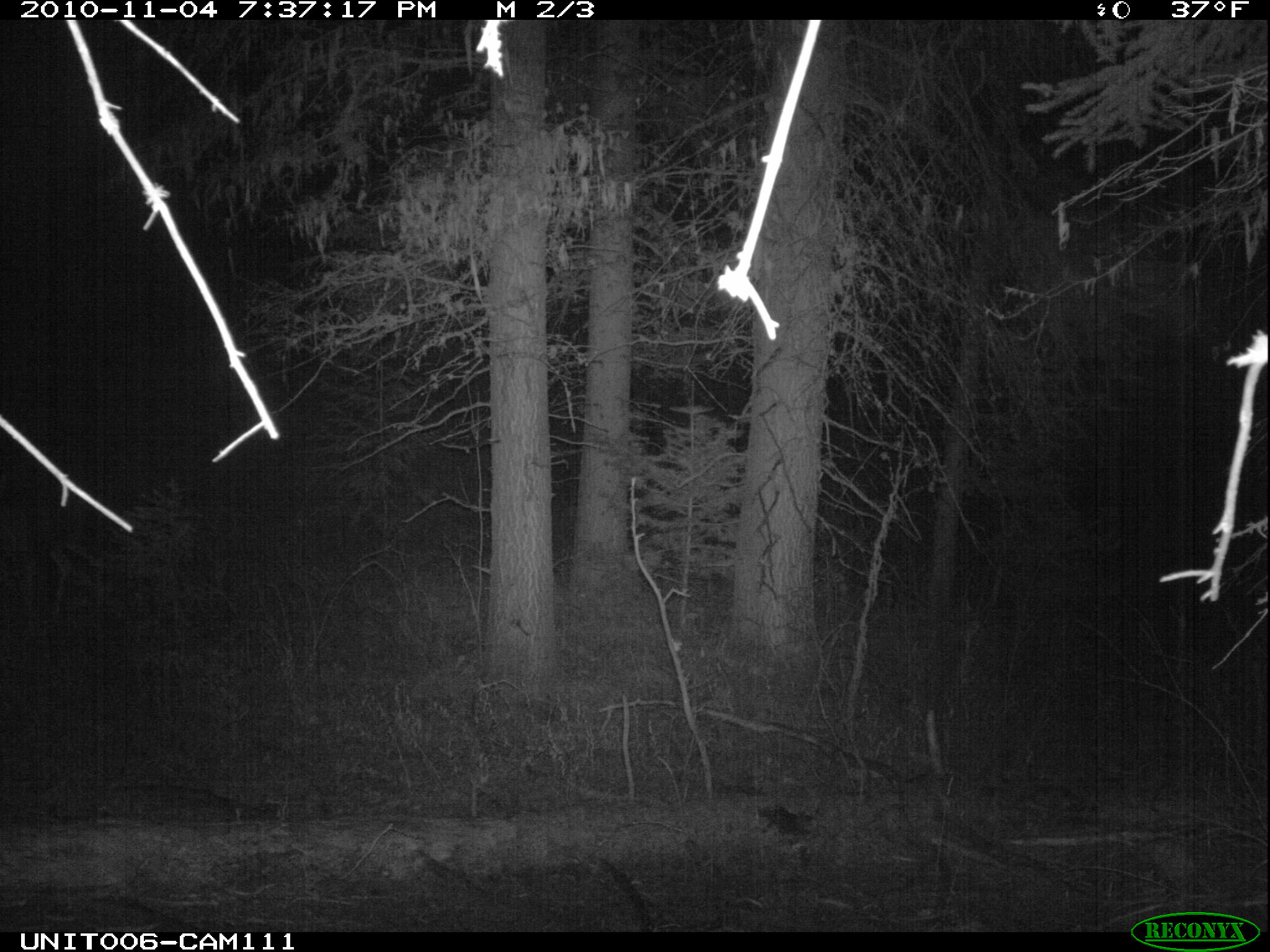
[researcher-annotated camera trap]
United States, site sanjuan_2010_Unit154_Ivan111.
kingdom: Animalia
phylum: Chordata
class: Mammalia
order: Artiodactyla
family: Cervidae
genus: Odocoileus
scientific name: Odocoileus hemionus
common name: mule deer